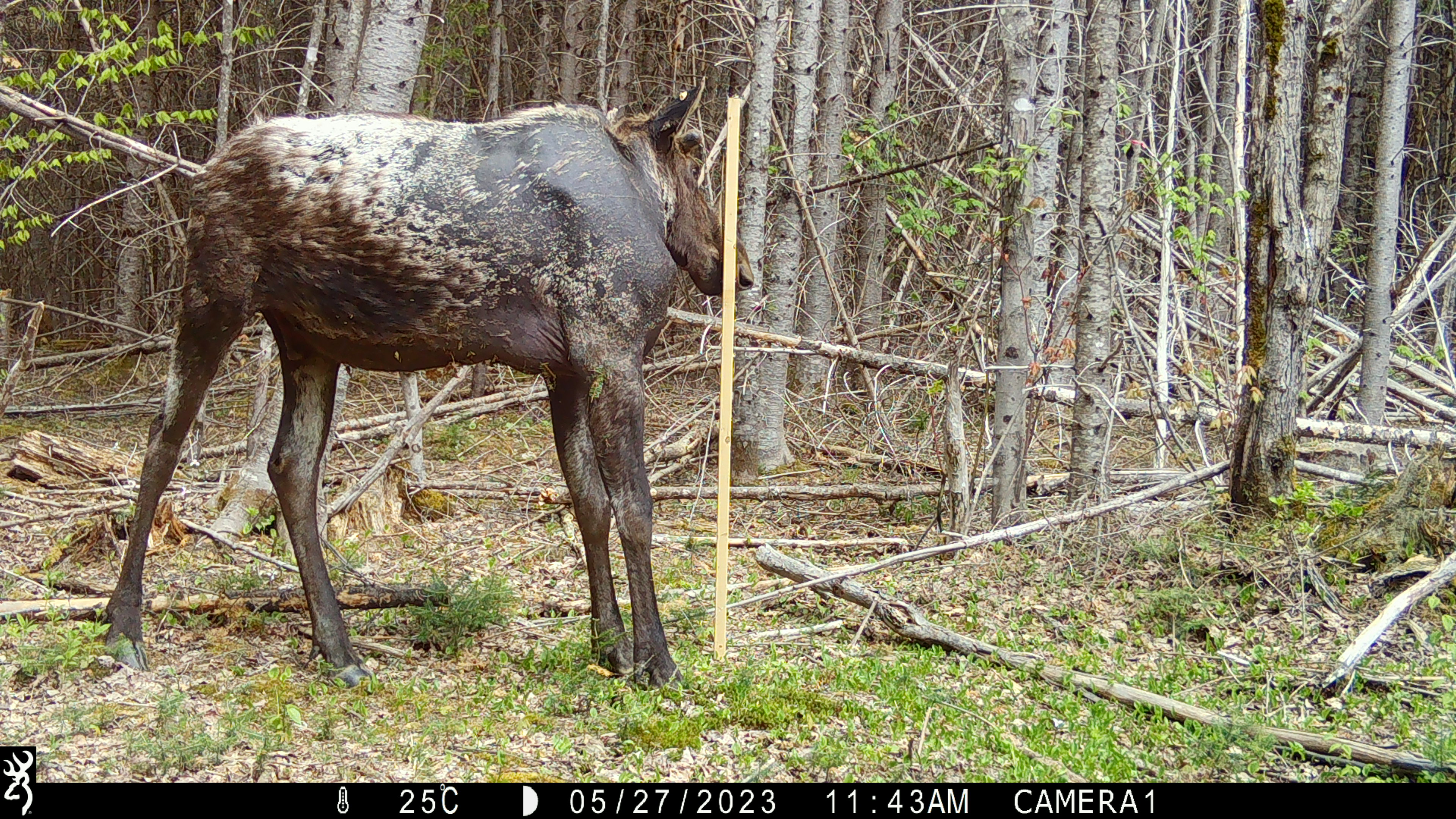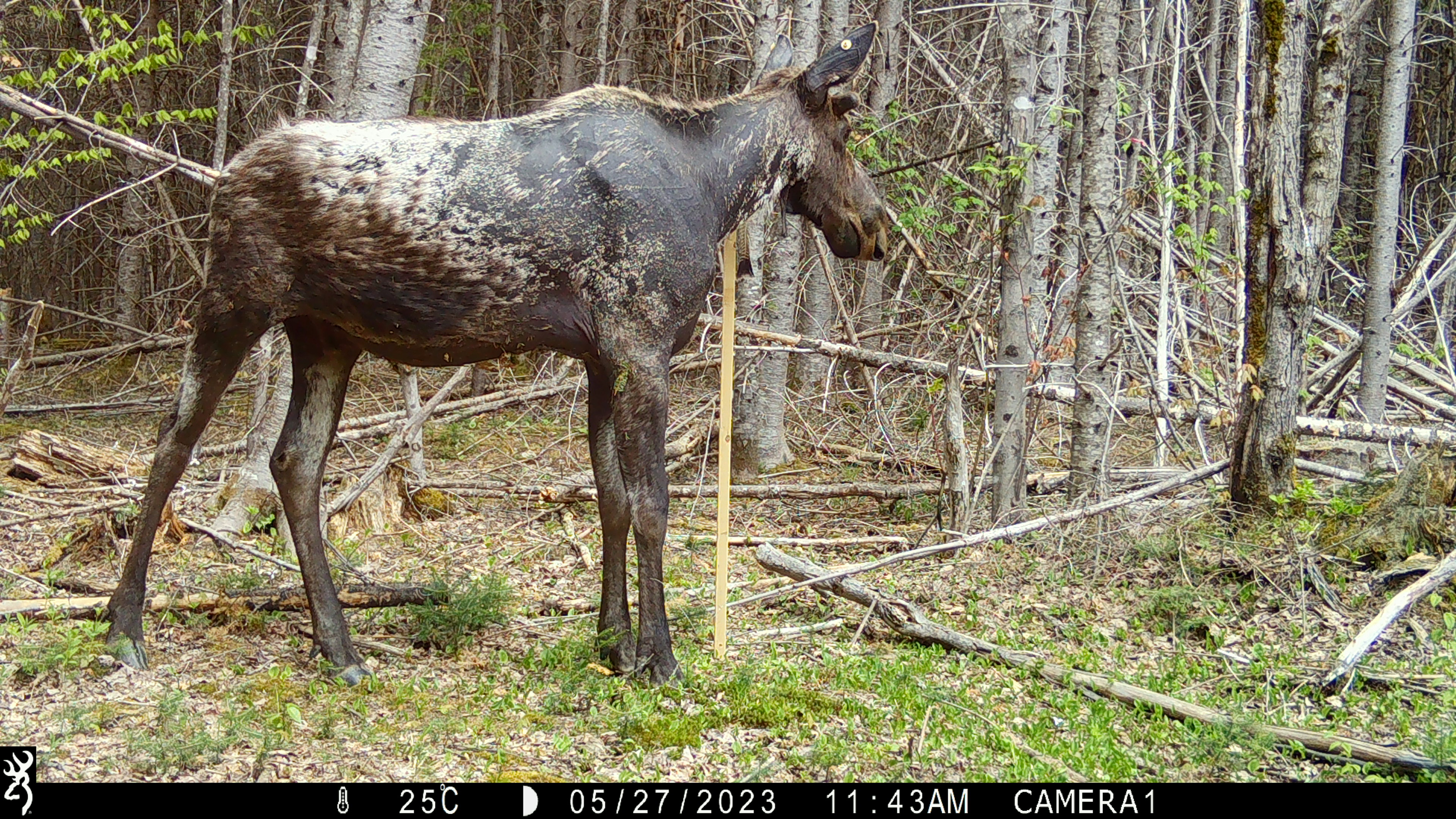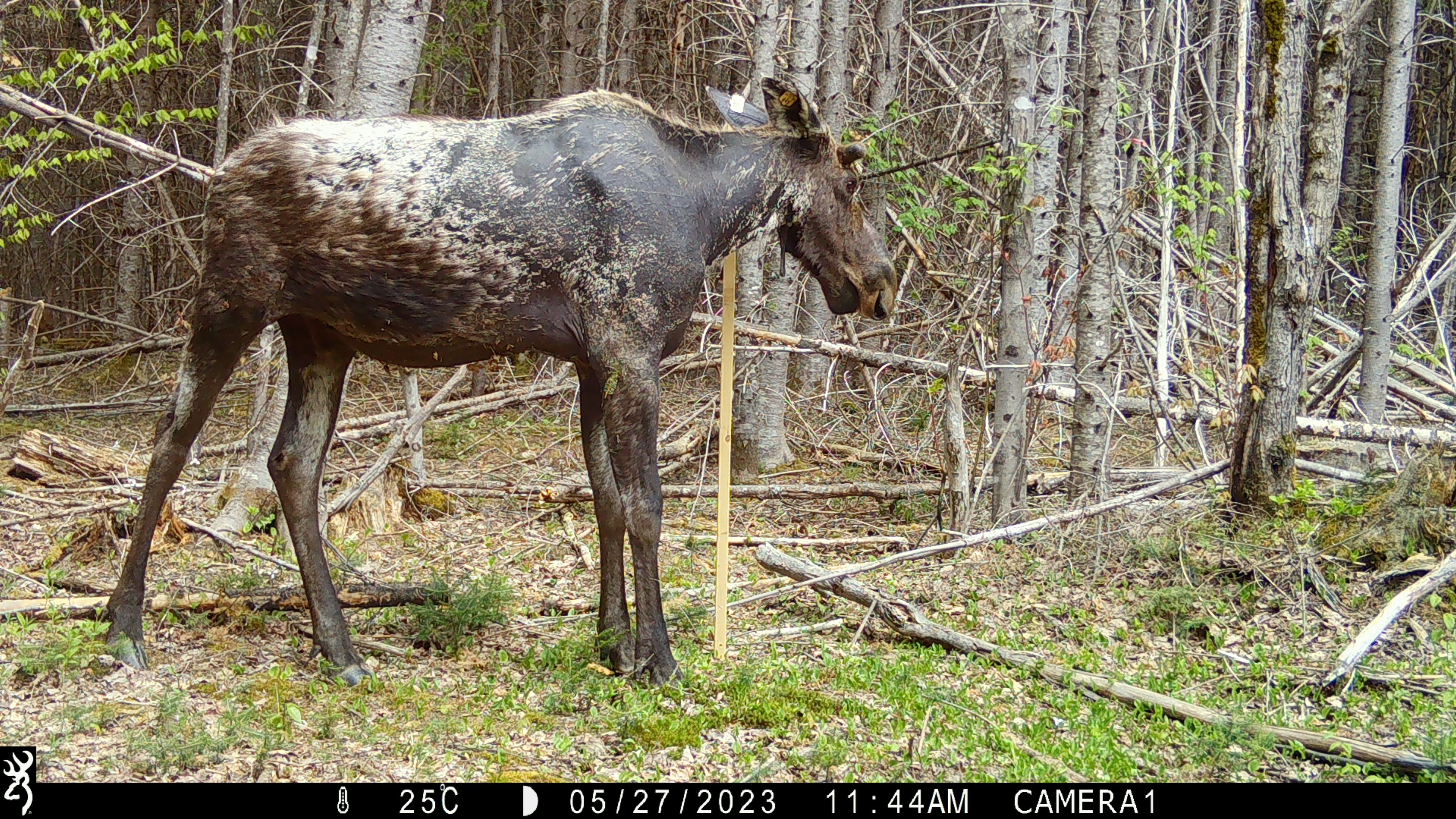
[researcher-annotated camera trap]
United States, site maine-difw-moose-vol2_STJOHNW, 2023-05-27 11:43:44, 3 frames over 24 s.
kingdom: Animalia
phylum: Chordata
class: Mammalia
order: Artiodactyla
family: Cervidae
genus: Alces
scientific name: Alces alces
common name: moose